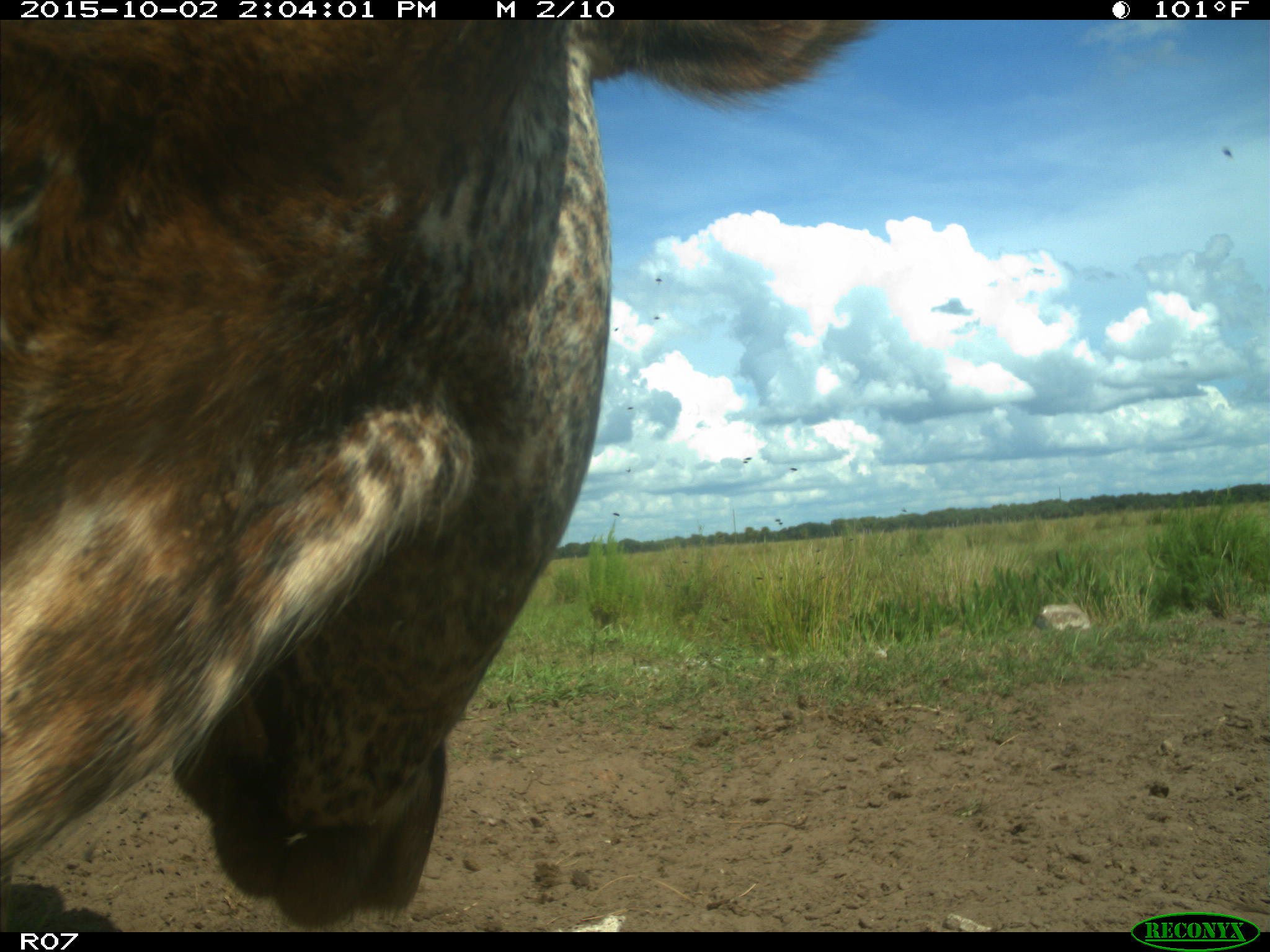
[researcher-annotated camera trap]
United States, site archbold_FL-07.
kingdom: Animalia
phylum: Chordata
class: Mammalia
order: Artiodactyla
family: Bovidae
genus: Bos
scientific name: Bos taurus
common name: domestic cow